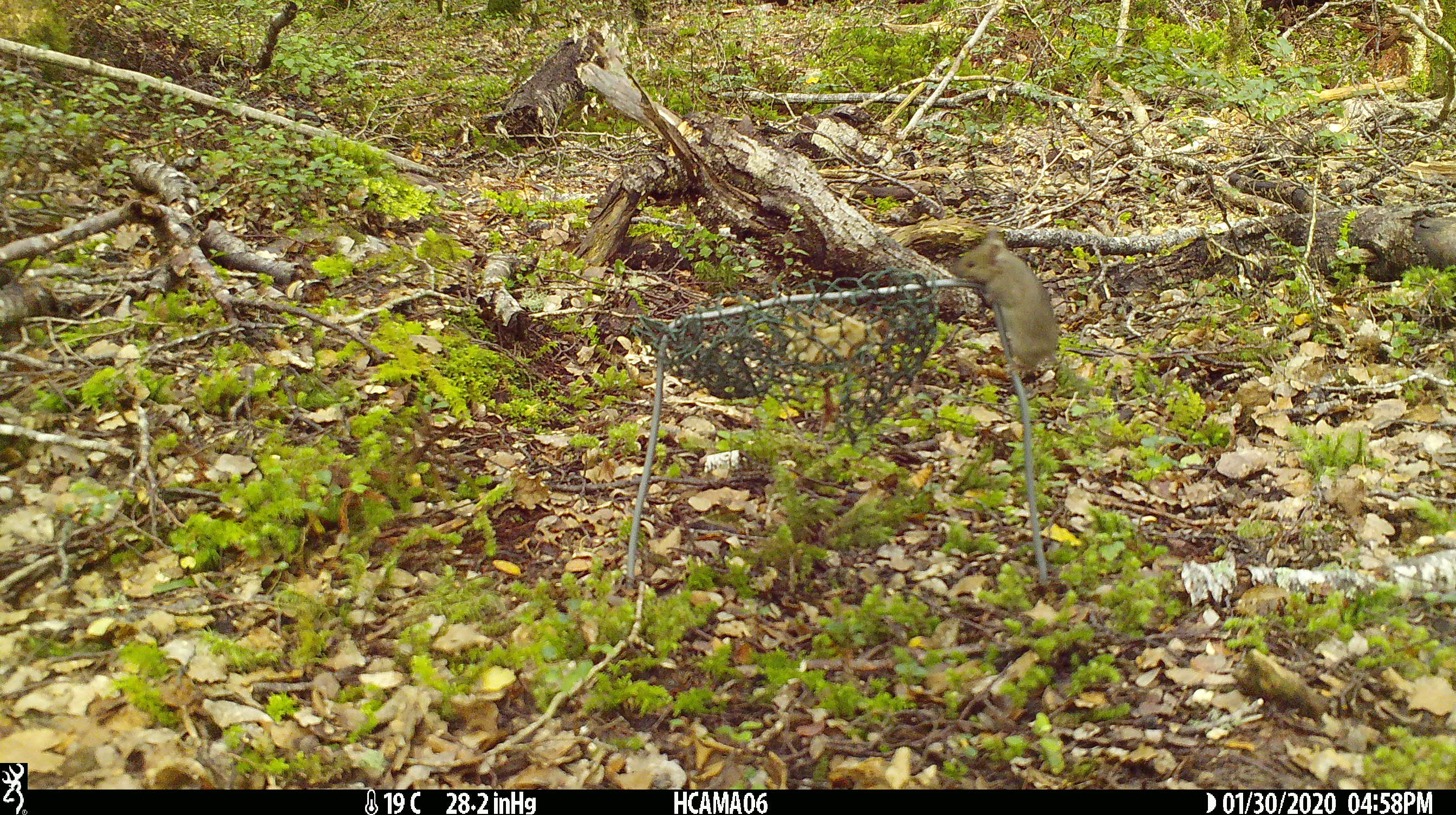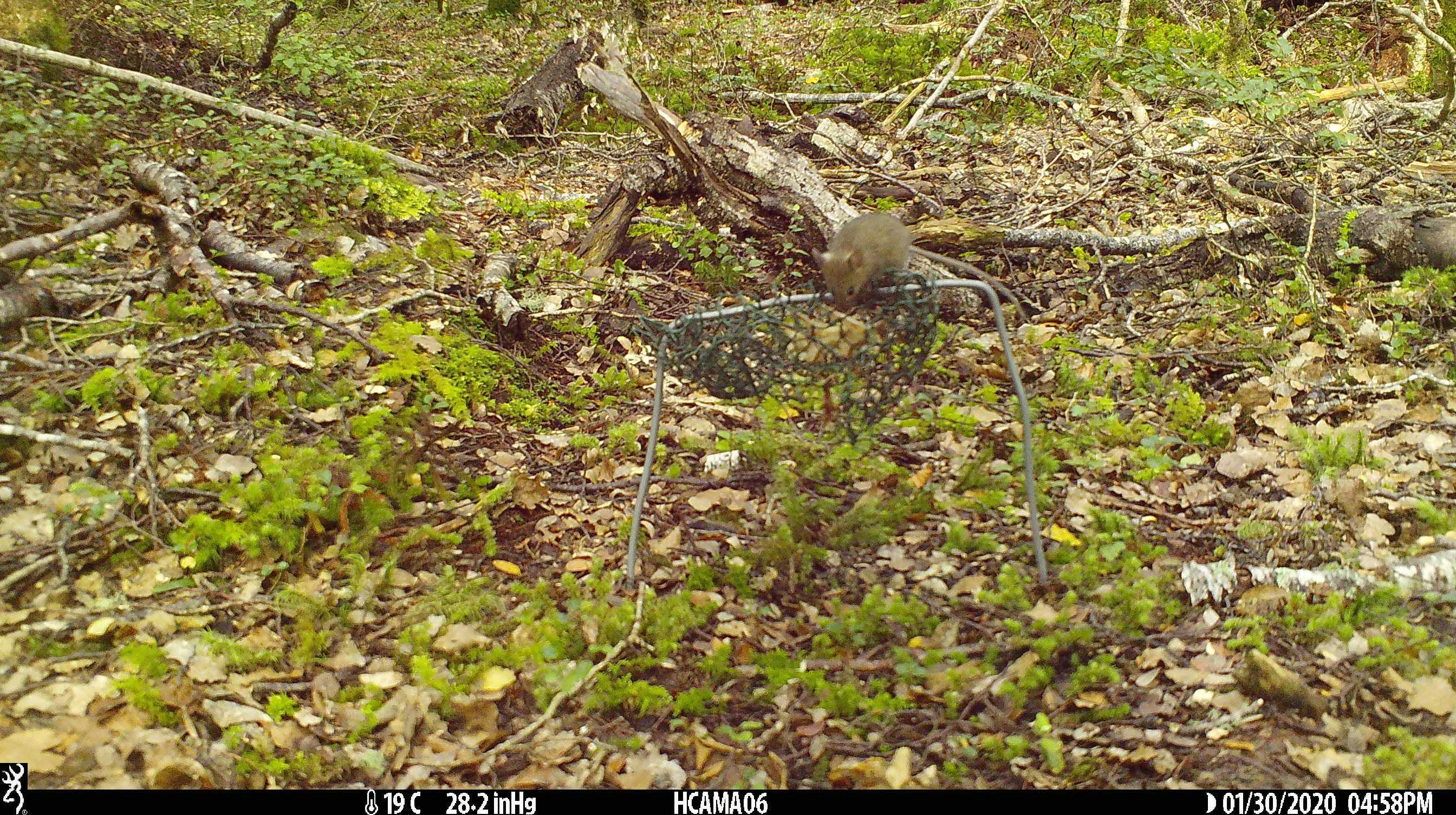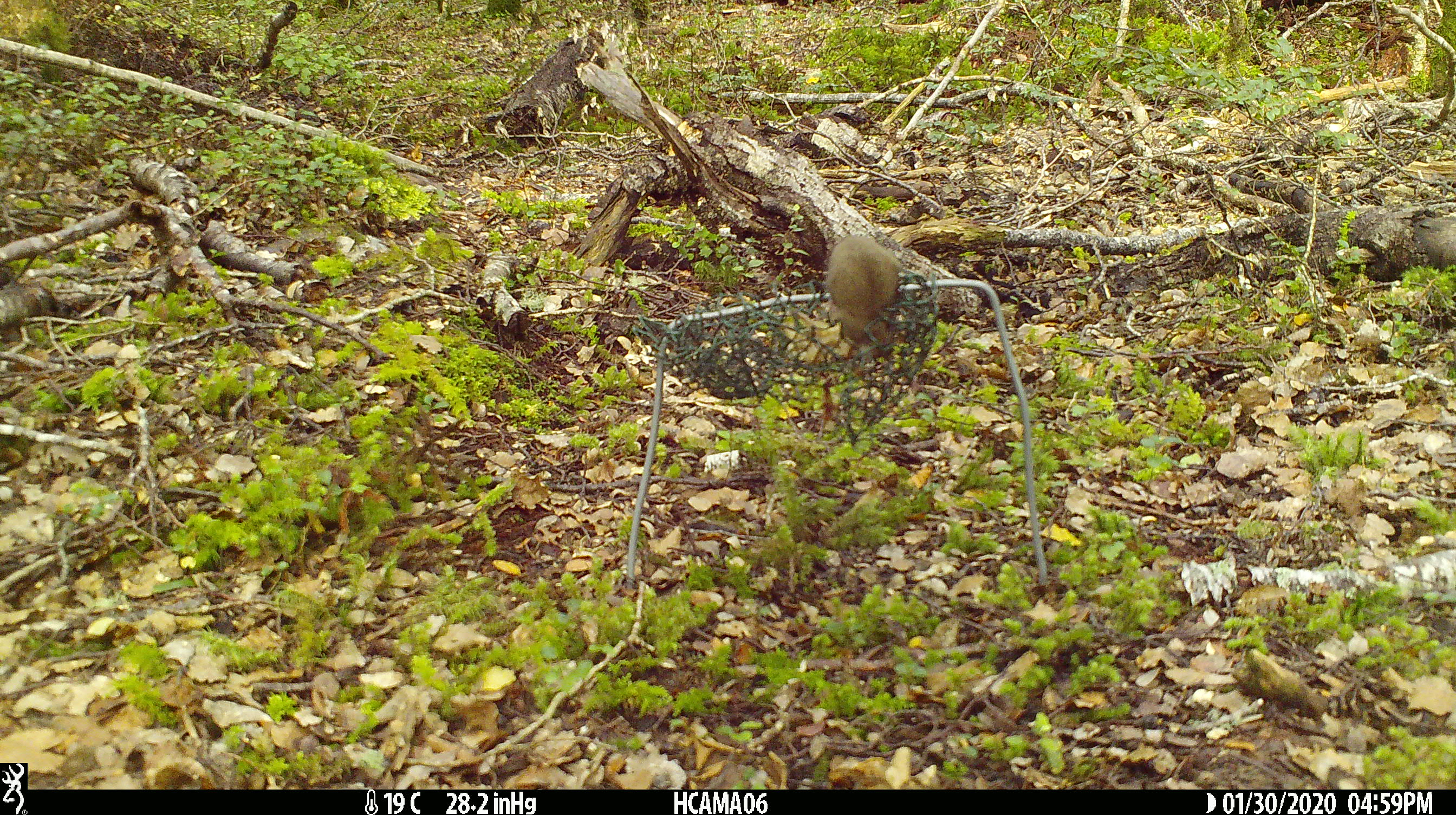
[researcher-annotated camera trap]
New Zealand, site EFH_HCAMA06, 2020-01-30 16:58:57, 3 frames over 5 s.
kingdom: Animalia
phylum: Chordata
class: Mammalia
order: Rodentia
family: Muridae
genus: Mus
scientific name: Mus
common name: mouse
Mouse (Mus).